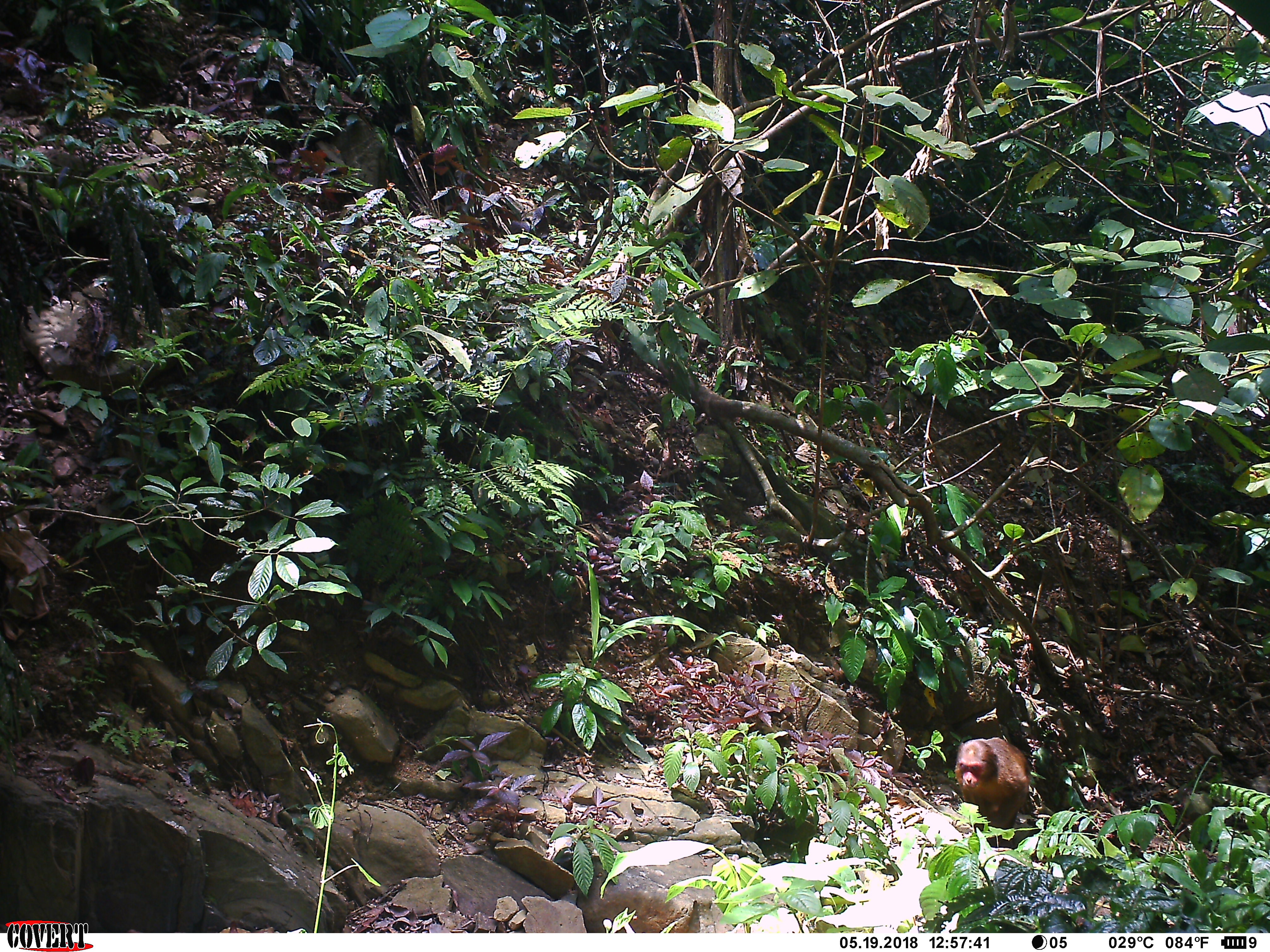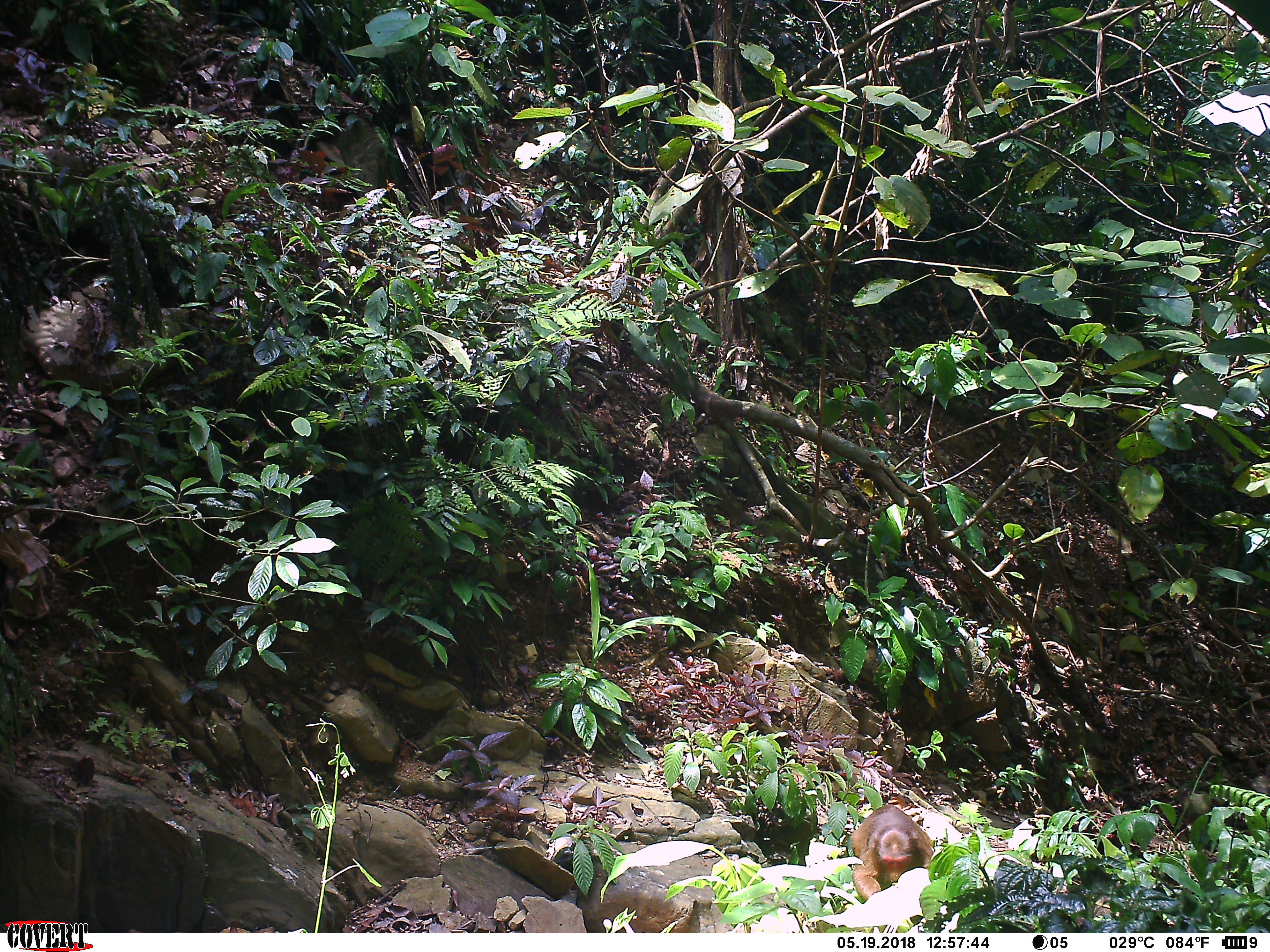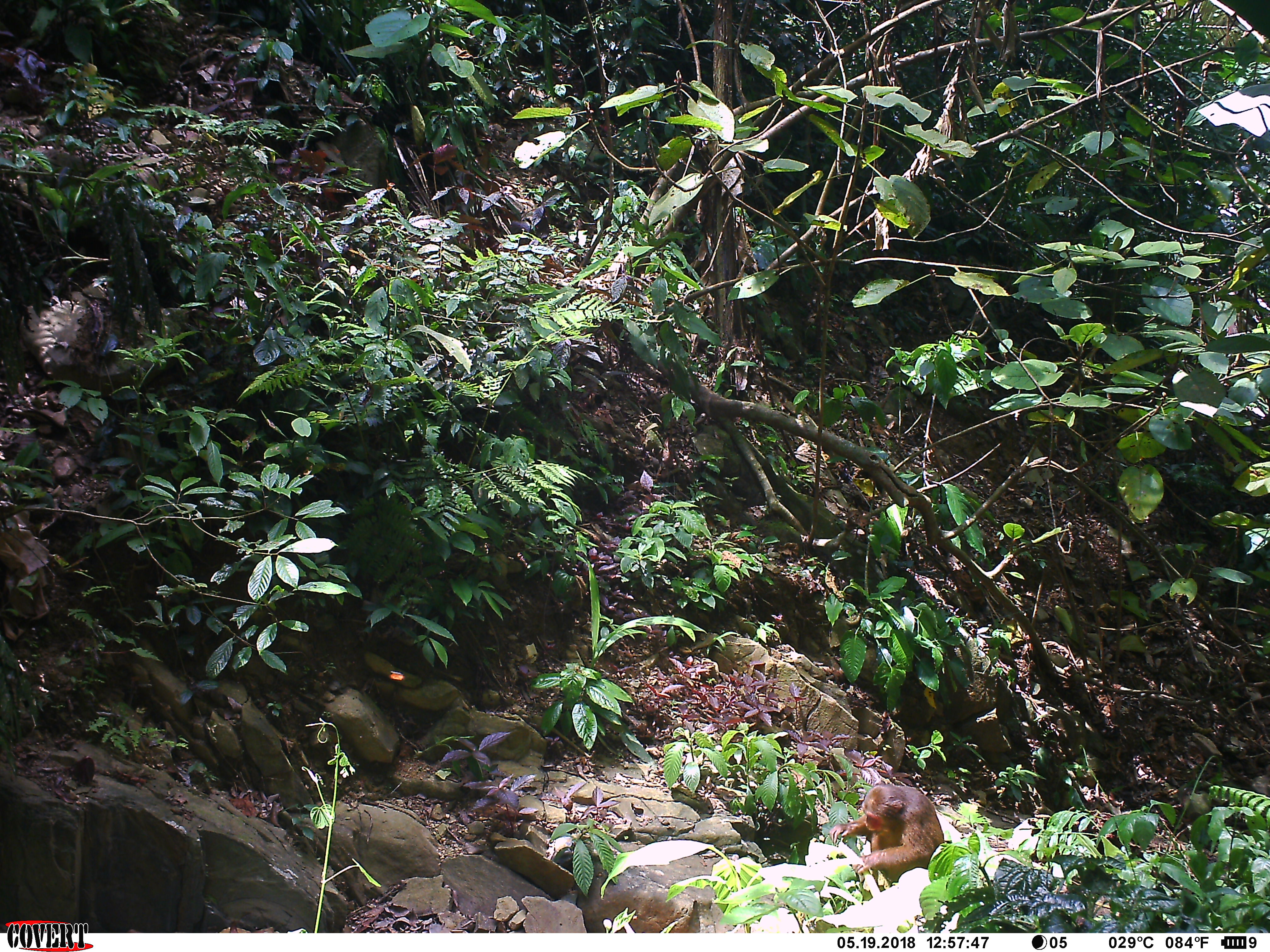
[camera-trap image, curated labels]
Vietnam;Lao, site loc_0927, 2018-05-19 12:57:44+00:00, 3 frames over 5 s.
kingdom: Animalia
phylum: Chordata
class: Mammalia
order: Primates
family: Cercopithecidae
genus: Macaca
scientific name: Macaca arctoides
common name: stump-tailed macaque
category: stump tailed macaque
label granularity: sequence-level